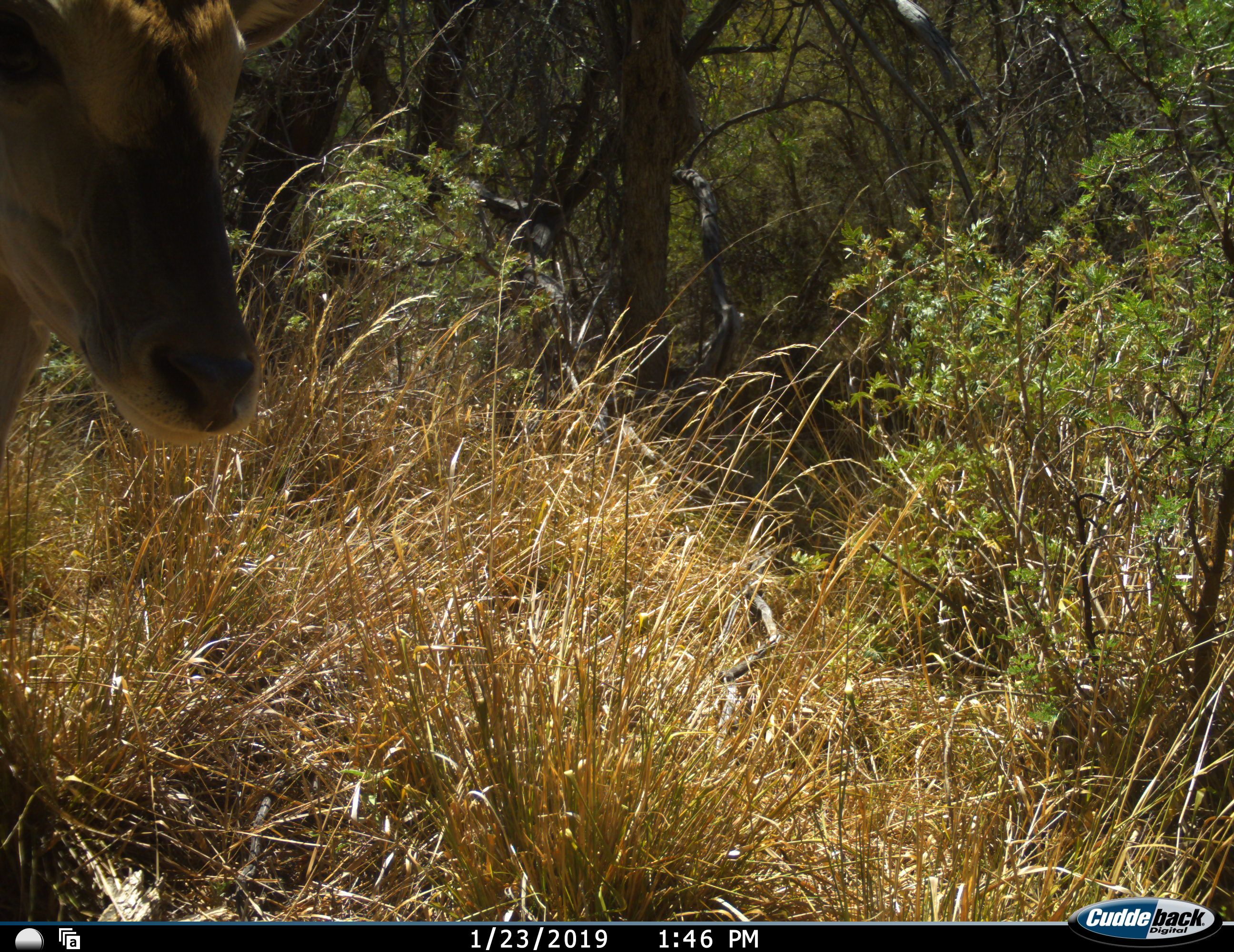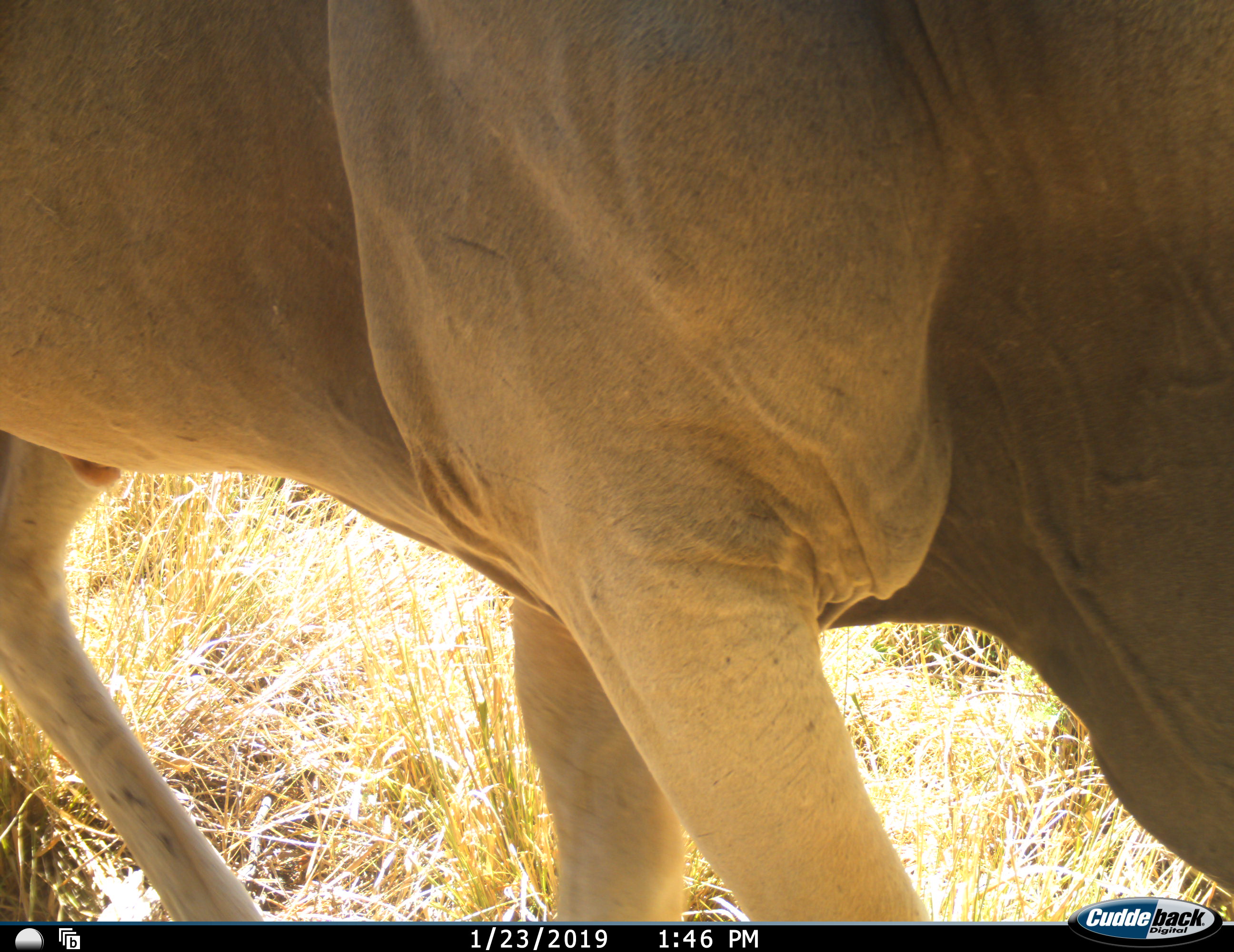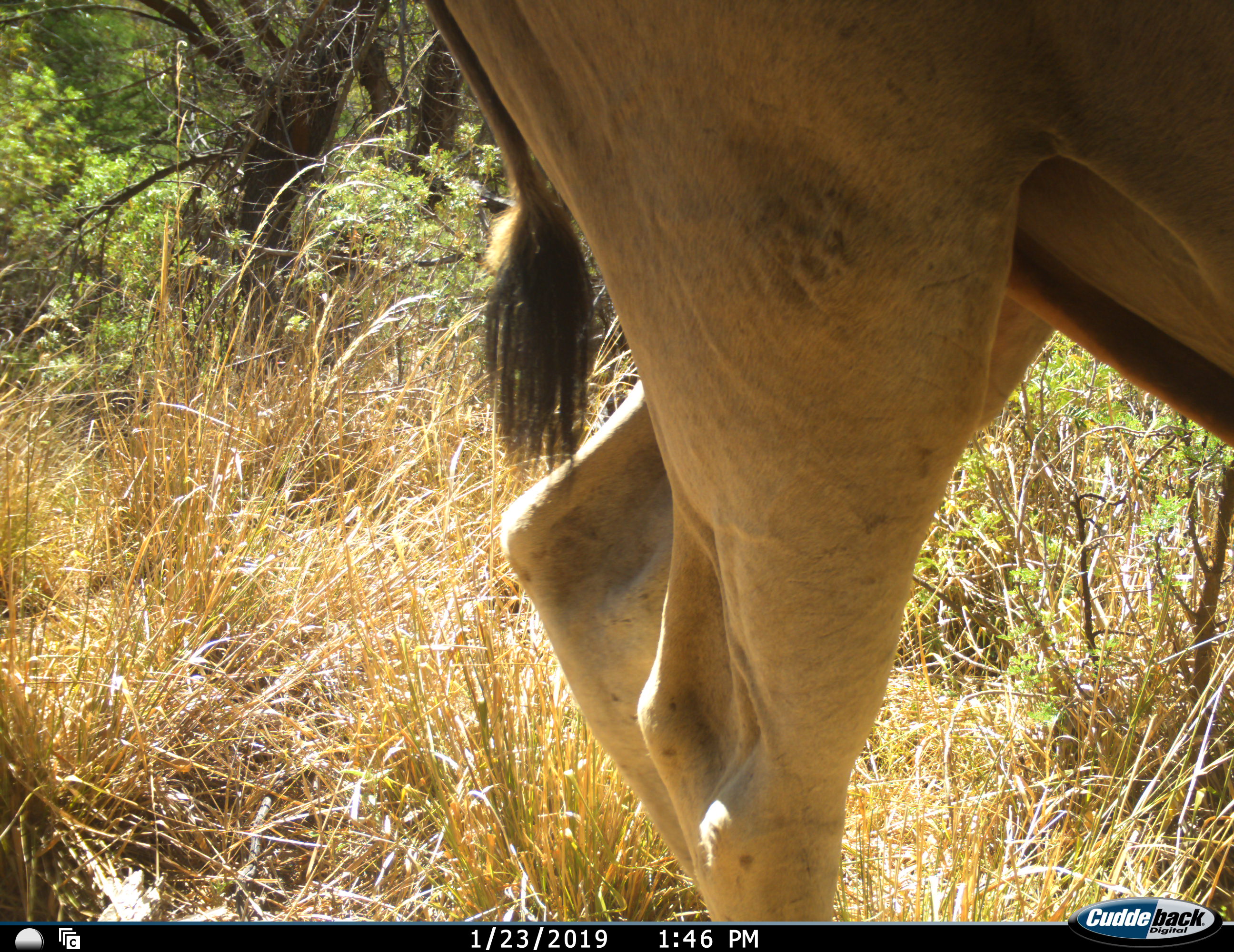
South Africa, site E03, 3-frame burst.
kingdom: Animalia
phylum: Chordata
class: Mammalia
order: Artiodactyla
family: Bovidae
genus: Tragelaphus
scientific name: Tragelaphus oryx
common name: eland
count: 1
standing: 0%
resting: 0%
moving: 89%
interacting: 11%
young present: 0%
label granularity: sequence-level